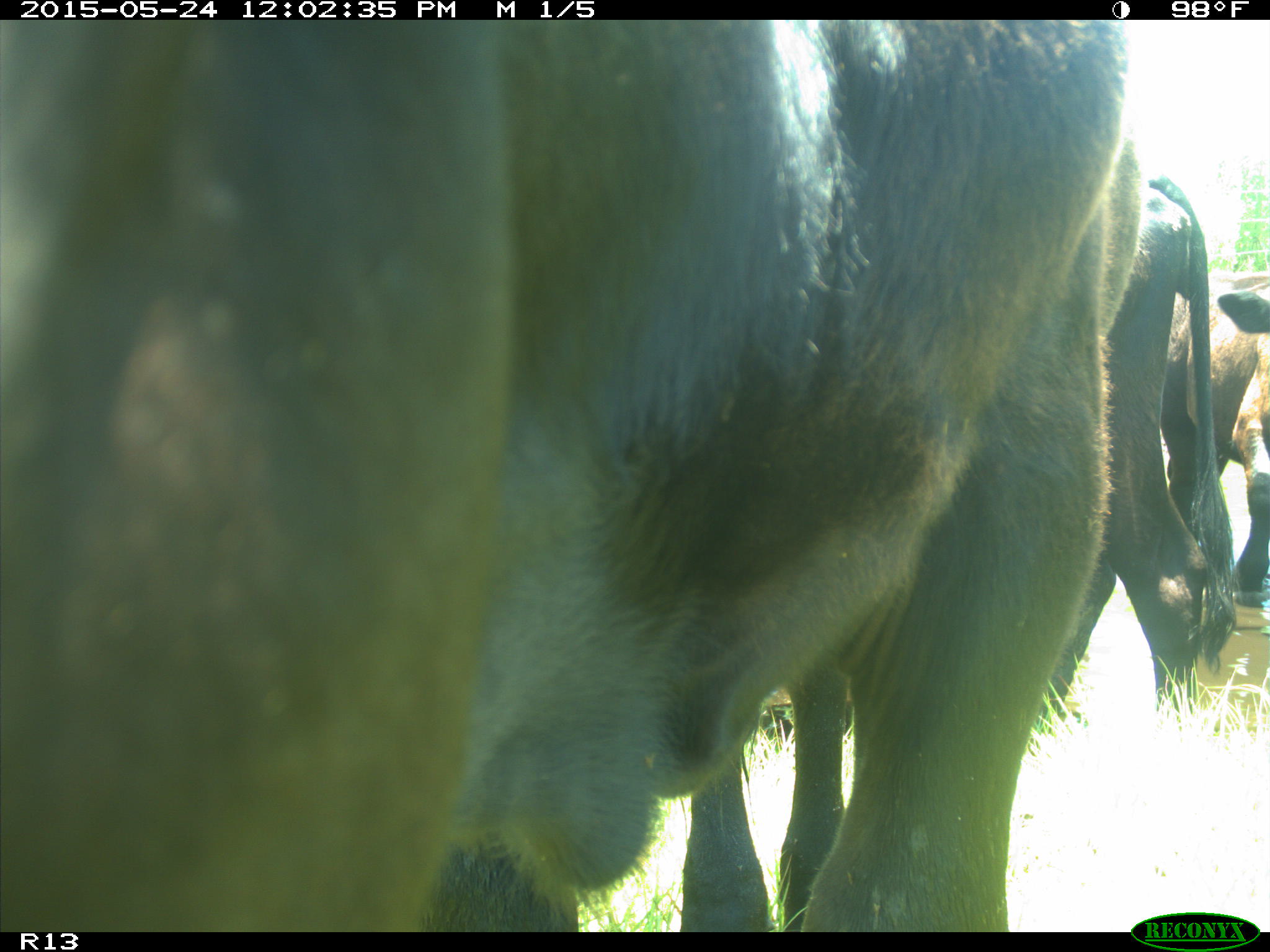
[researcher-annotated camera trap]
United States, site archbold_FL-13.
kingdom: Animalia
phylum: Chordata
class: Mammalia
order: Artiodactyla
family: Bovidae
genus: Bos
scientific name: Bos taurus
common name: domestic cow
Bos taurus (domestic cow).